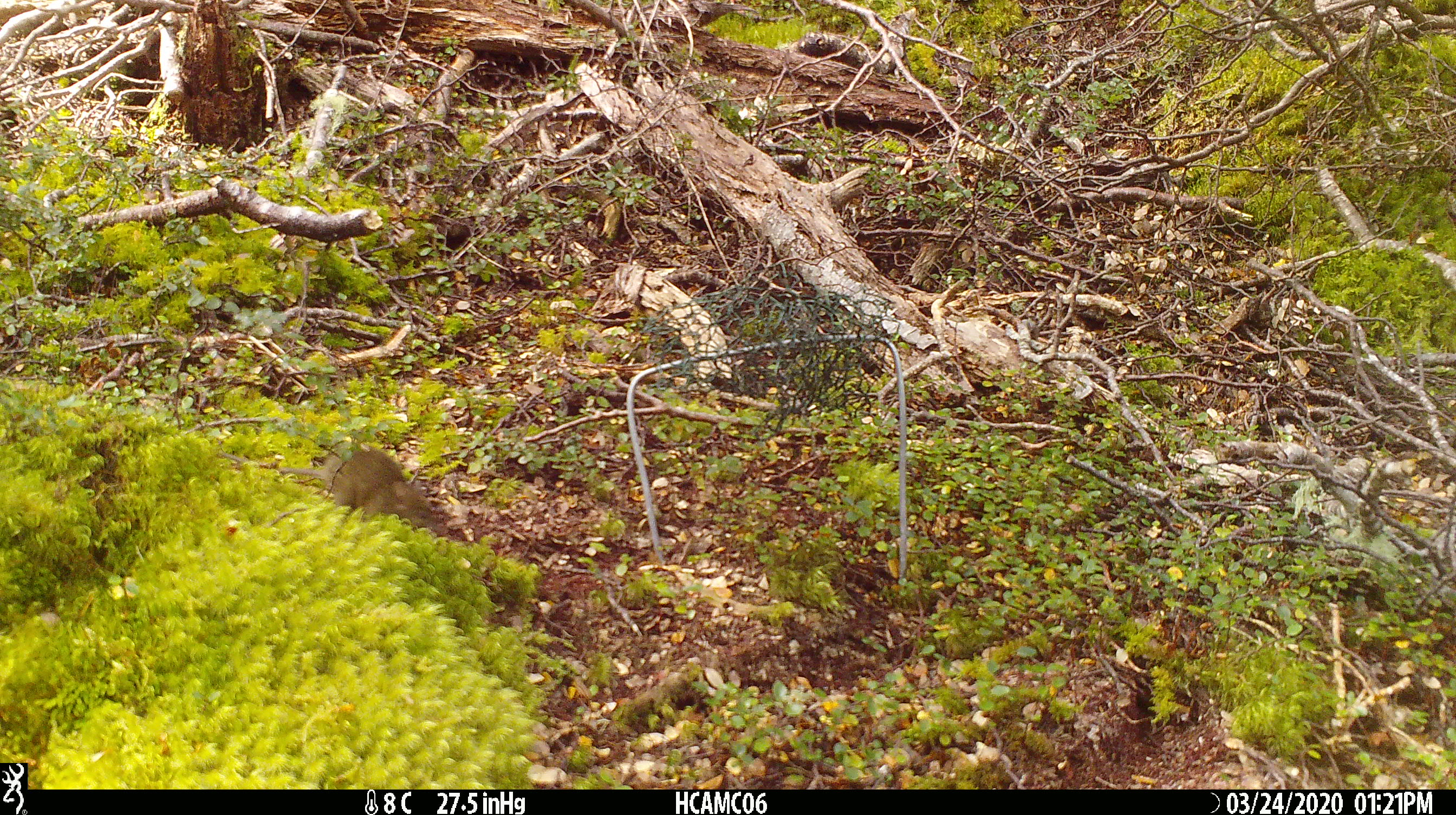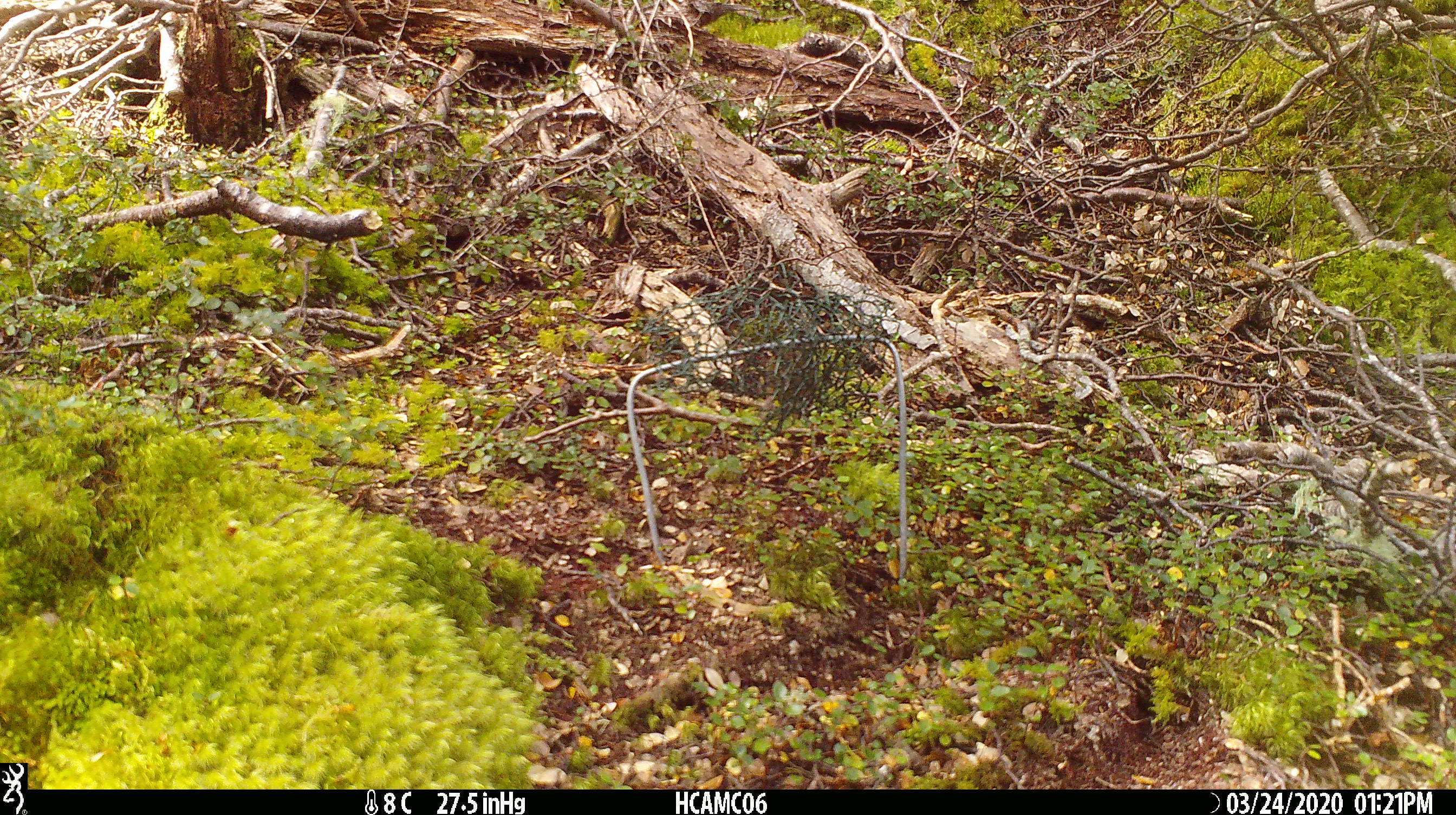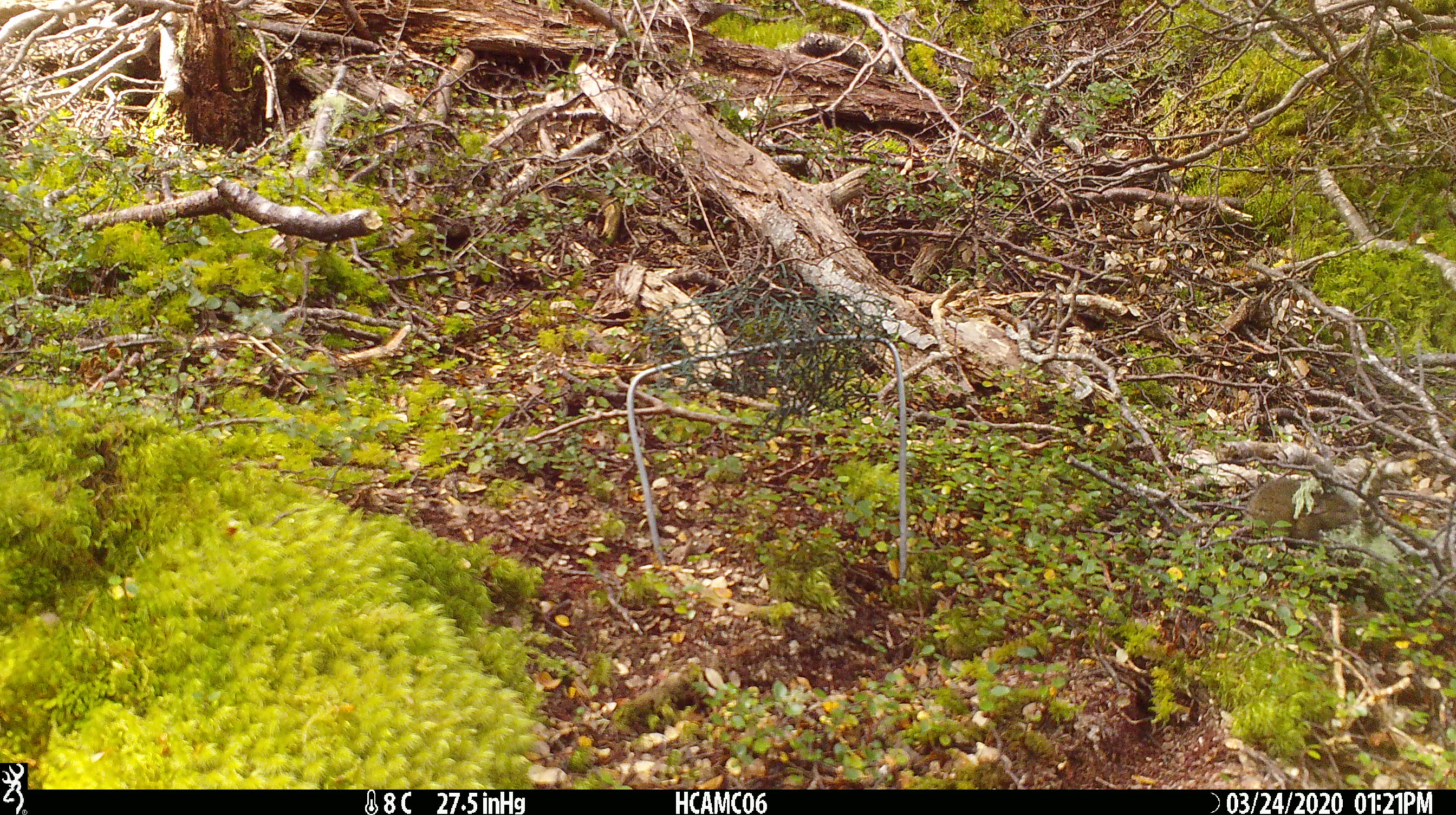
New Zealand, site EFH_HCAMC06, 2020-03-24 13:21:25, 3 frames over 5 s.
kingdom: Animalia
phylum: Chordata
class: Mammalia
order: Rodentia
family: Muridae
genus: Mus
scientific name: Mus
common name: mouse